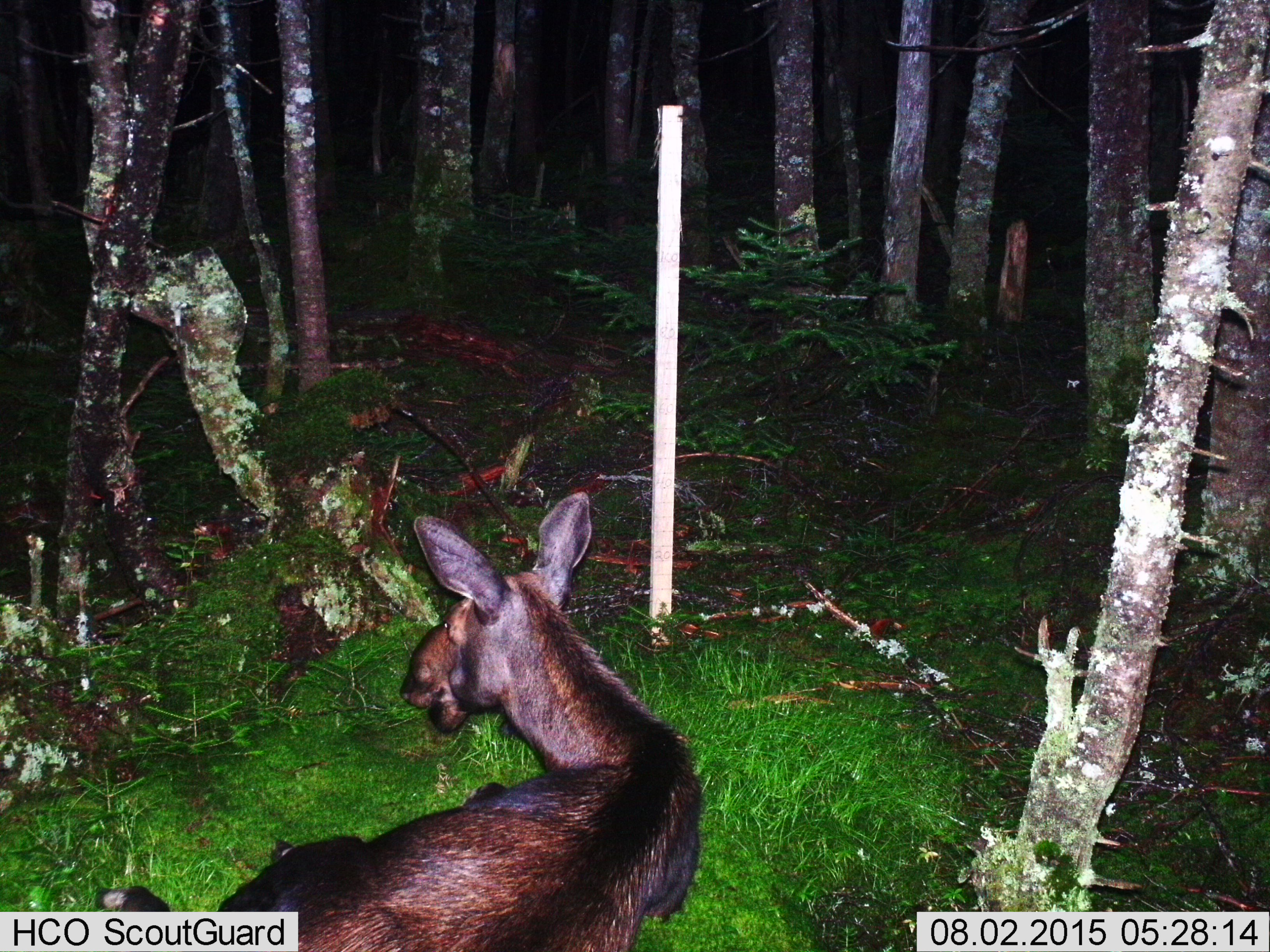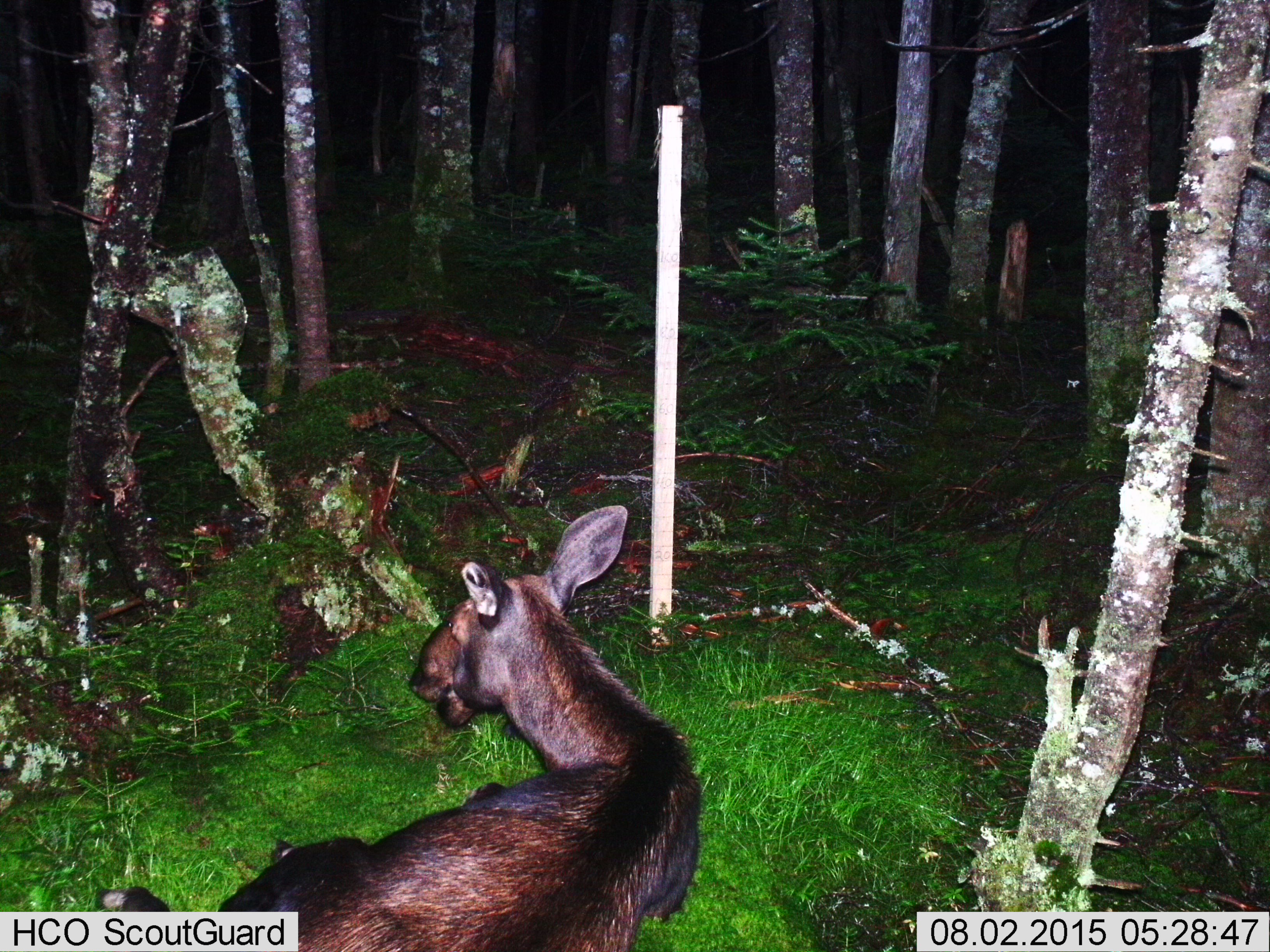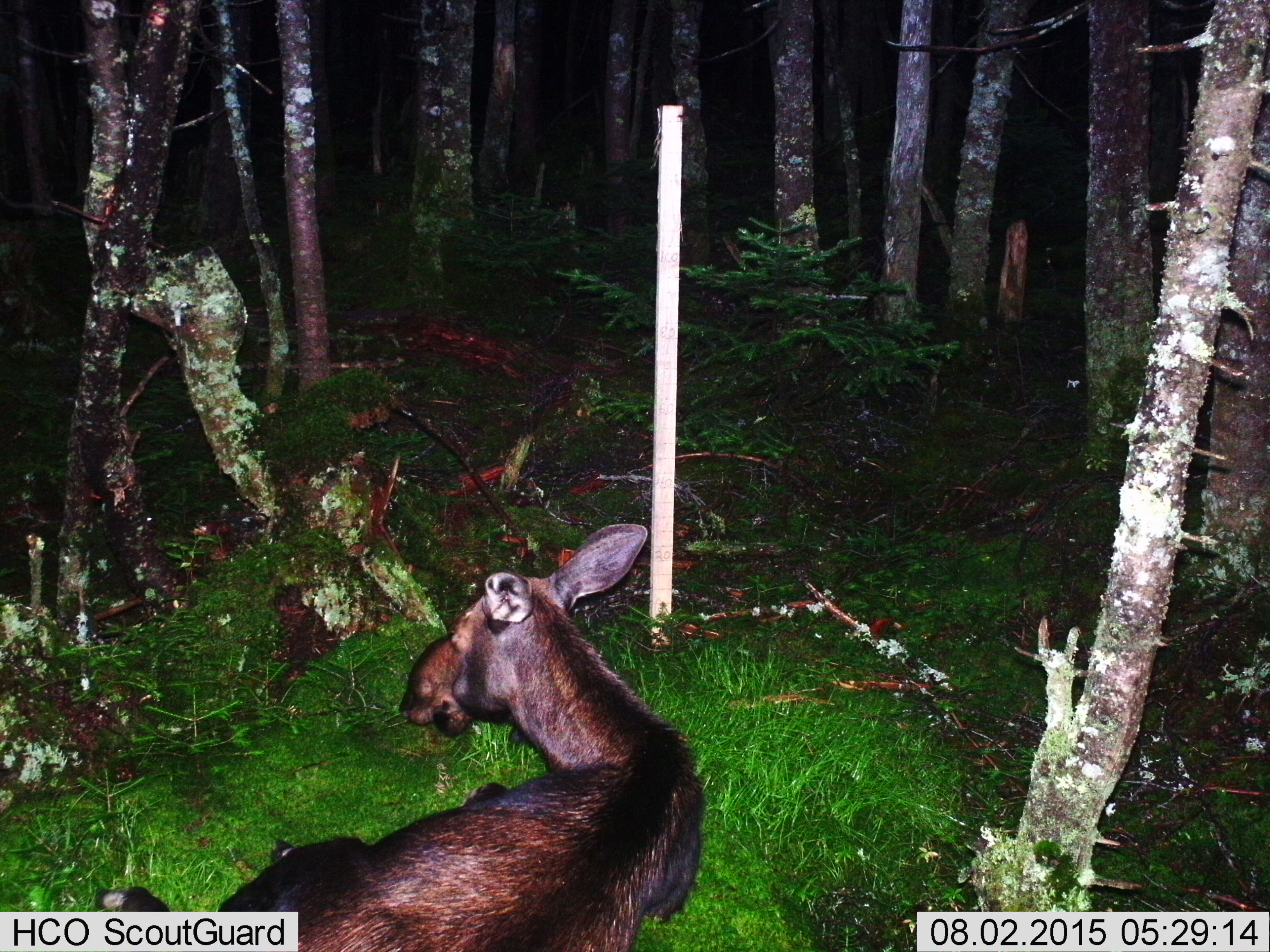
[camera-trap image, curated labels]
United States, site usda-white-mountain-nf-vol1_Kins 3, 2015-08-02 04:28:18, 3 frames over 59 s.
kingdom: Animalia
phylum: Chordata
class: Mammalia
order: Artiodactyla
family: Cervidae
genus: Alces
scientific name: Alces alces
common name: moose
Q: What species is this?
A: Moose (Alces alces).